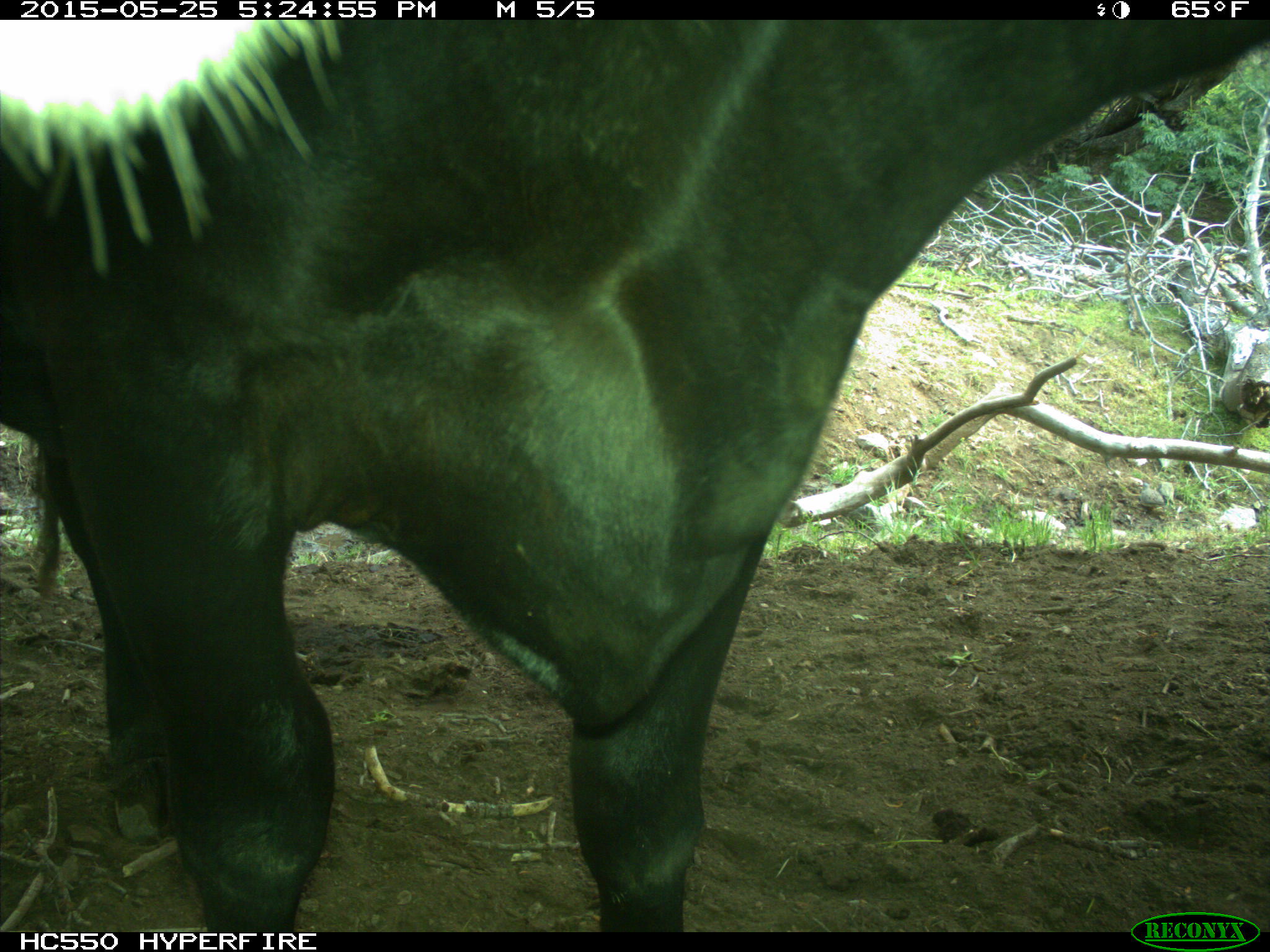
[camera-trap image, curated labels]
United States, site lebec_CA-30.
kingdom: Animalia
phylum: Chordata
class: Mammalia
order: Artiodactyla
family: Bovidae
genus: Bos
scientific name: Bos taurus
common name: domestic cow